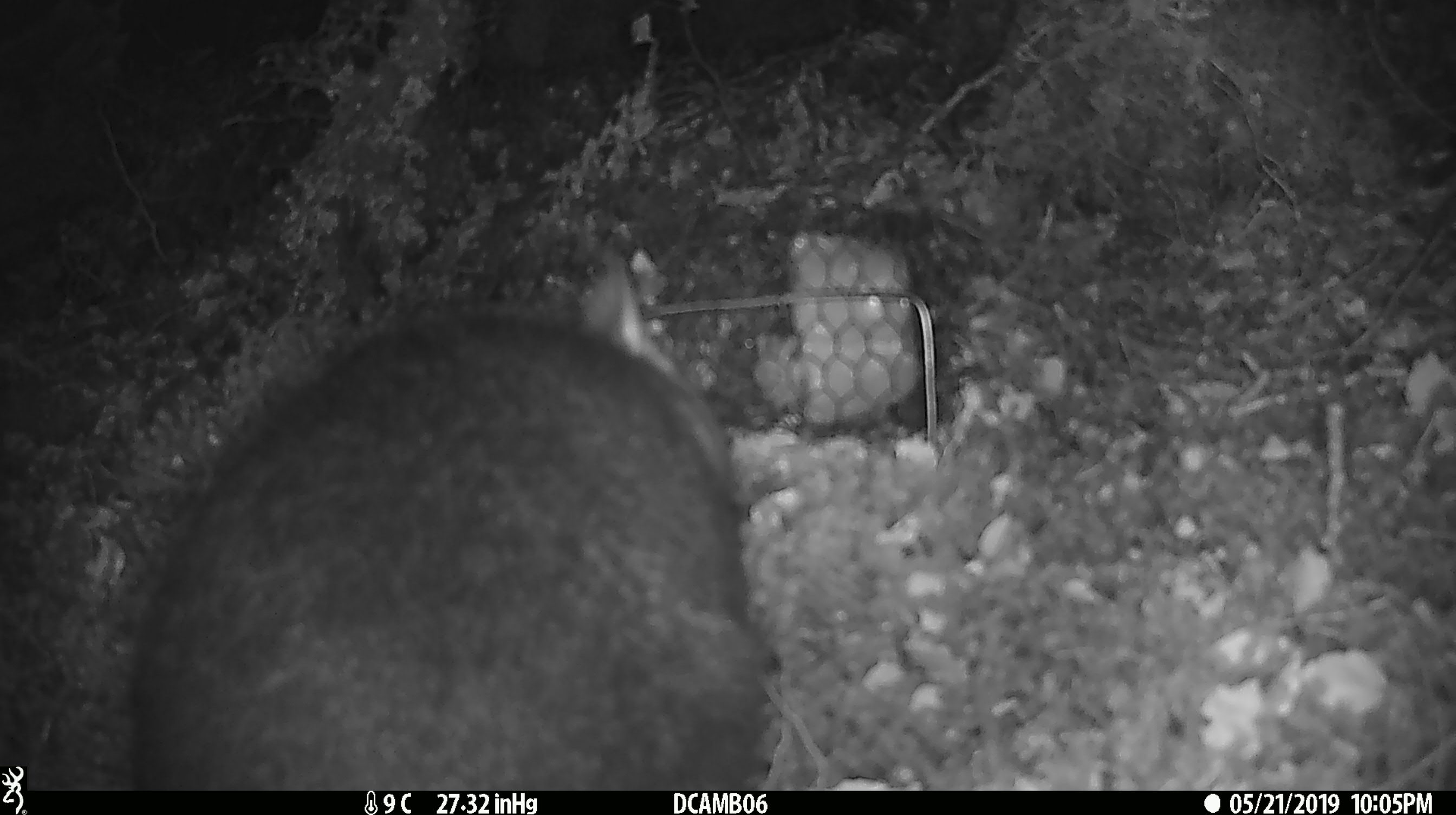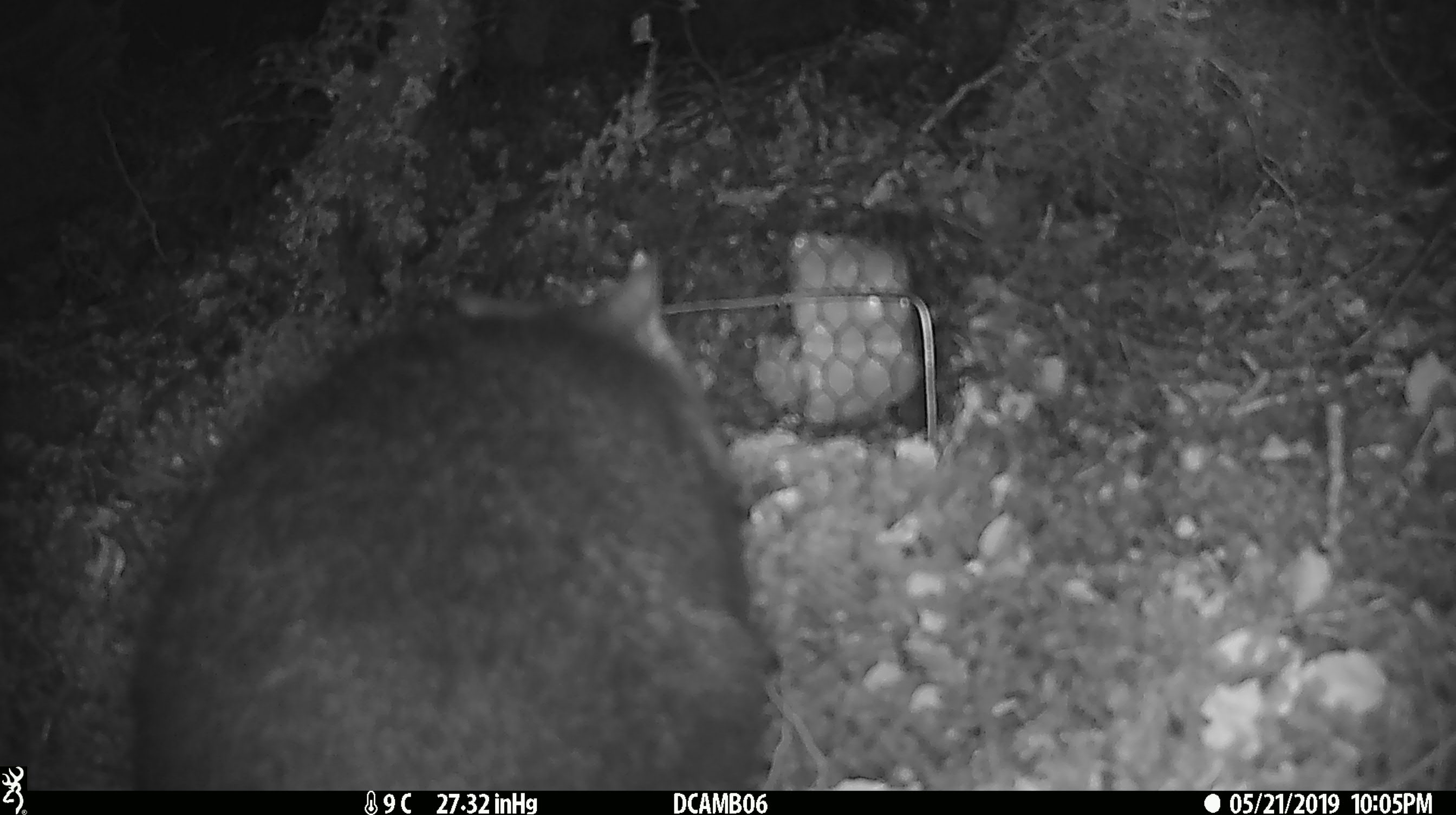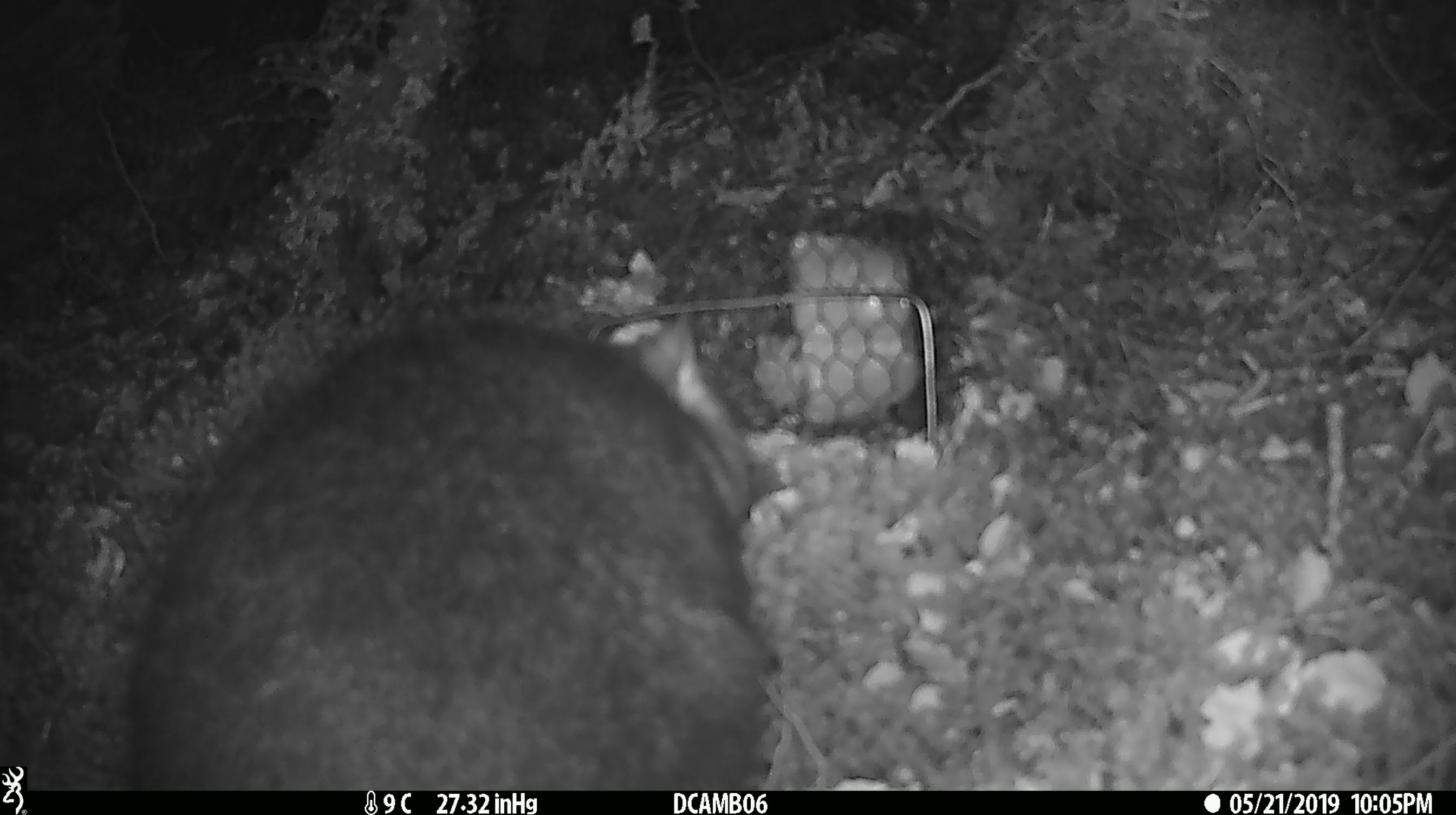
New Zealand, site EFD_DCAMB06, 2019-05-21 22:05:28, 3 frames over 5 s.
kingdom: Animalia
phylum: Chordata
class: Mammalia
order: Diprotodontia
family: Phalangeridae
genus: Trichosurus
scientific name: Trichosurus vulpecula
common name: common brushtail possum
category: possum